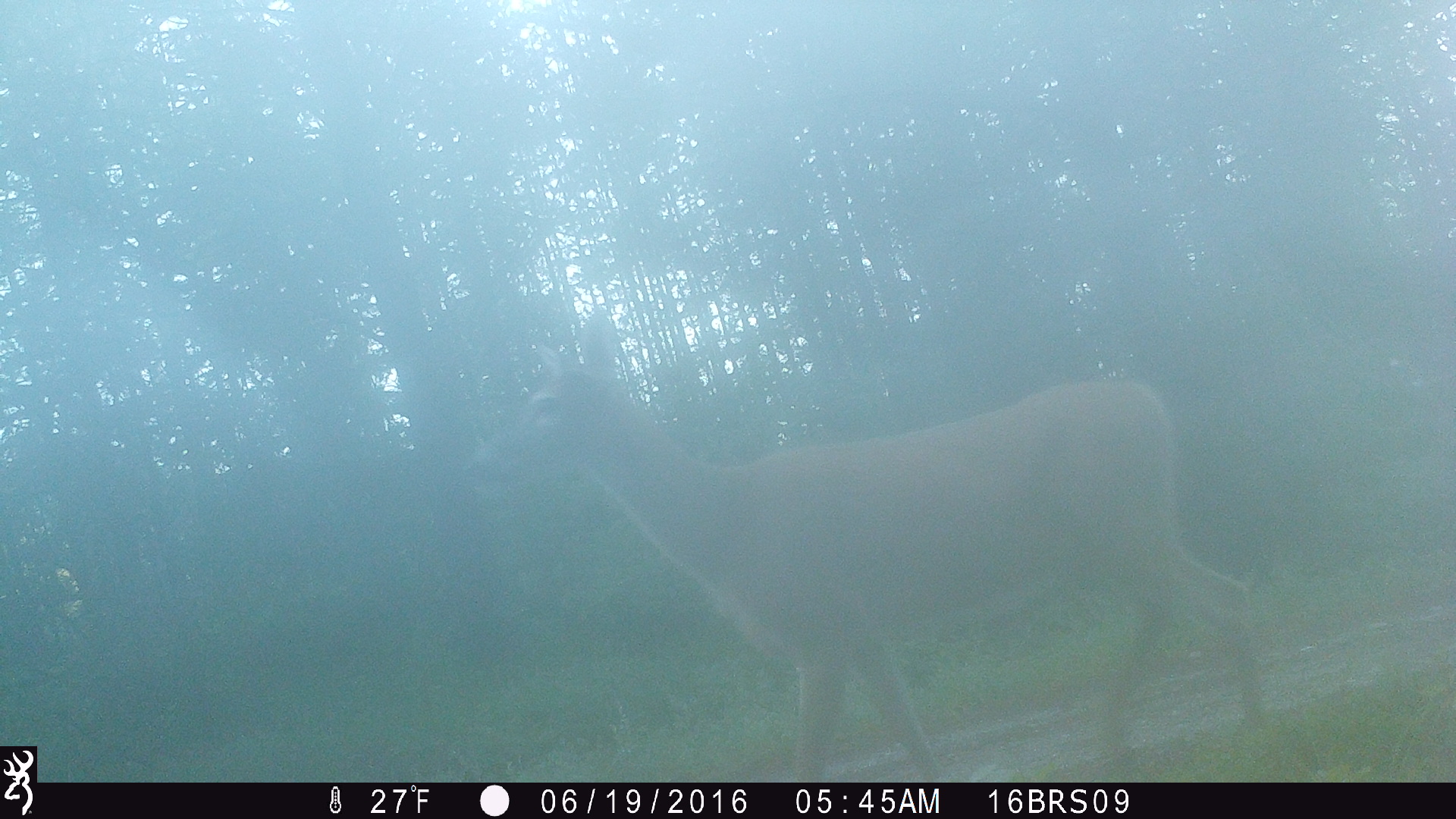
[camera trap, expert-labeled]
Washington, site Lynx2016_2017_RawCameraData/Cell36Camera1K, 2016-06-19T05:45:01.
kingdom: Animalia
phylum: Chordata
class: Mammalia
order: Artiodactyla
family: Cervidae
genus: Odocoileus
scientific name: Odocoileus virginianus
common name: white-tailed deer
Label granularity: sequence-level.